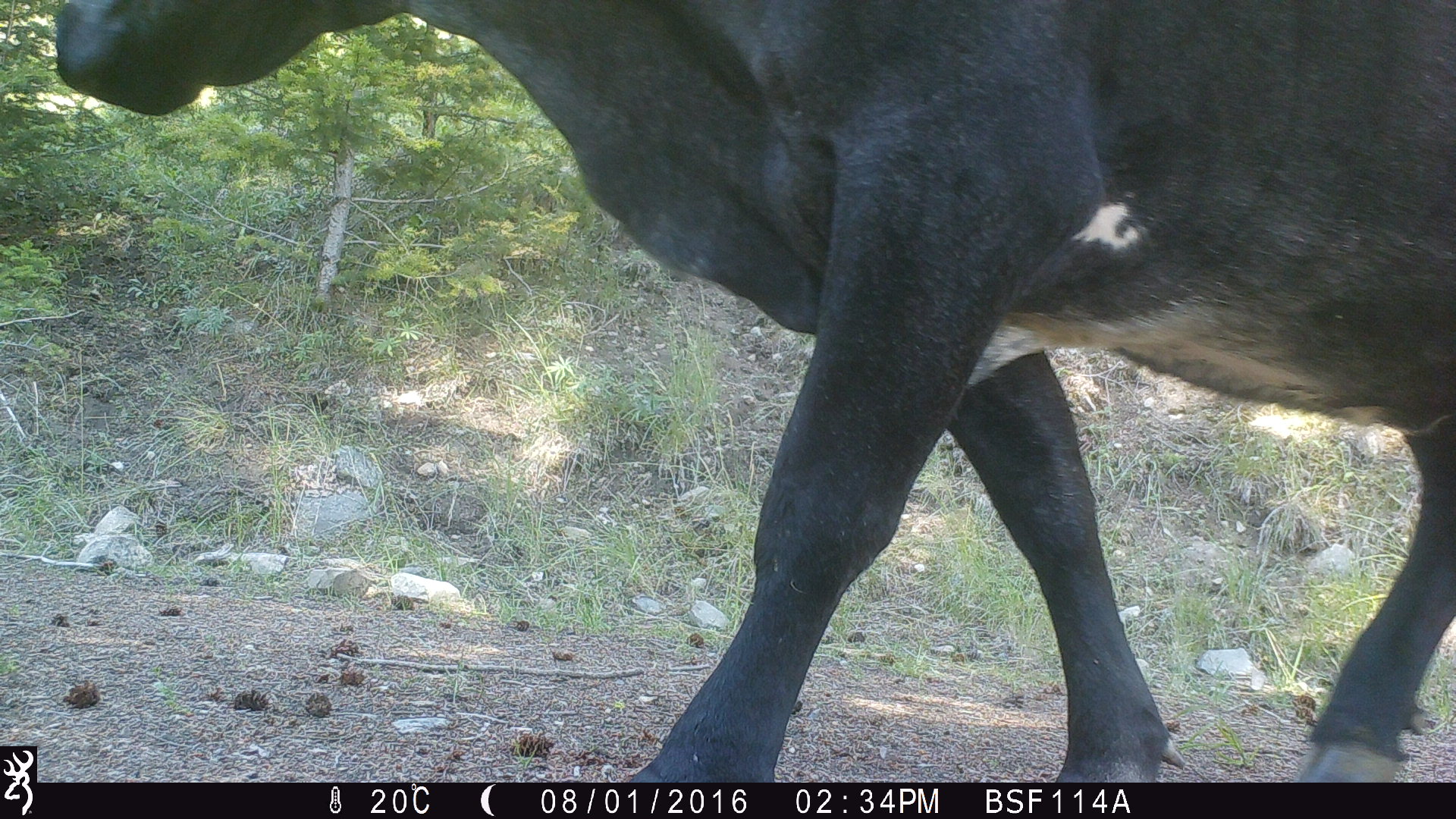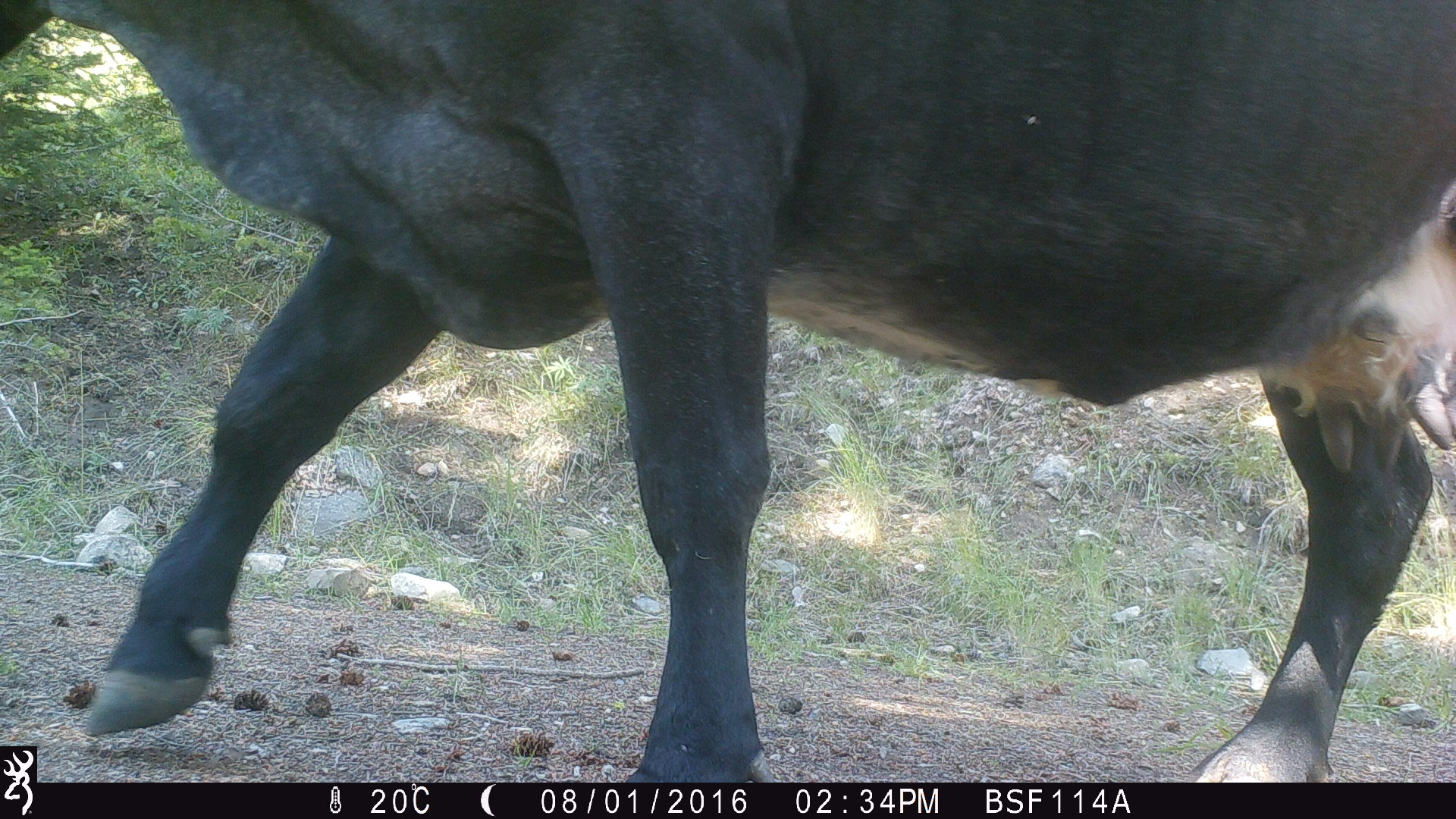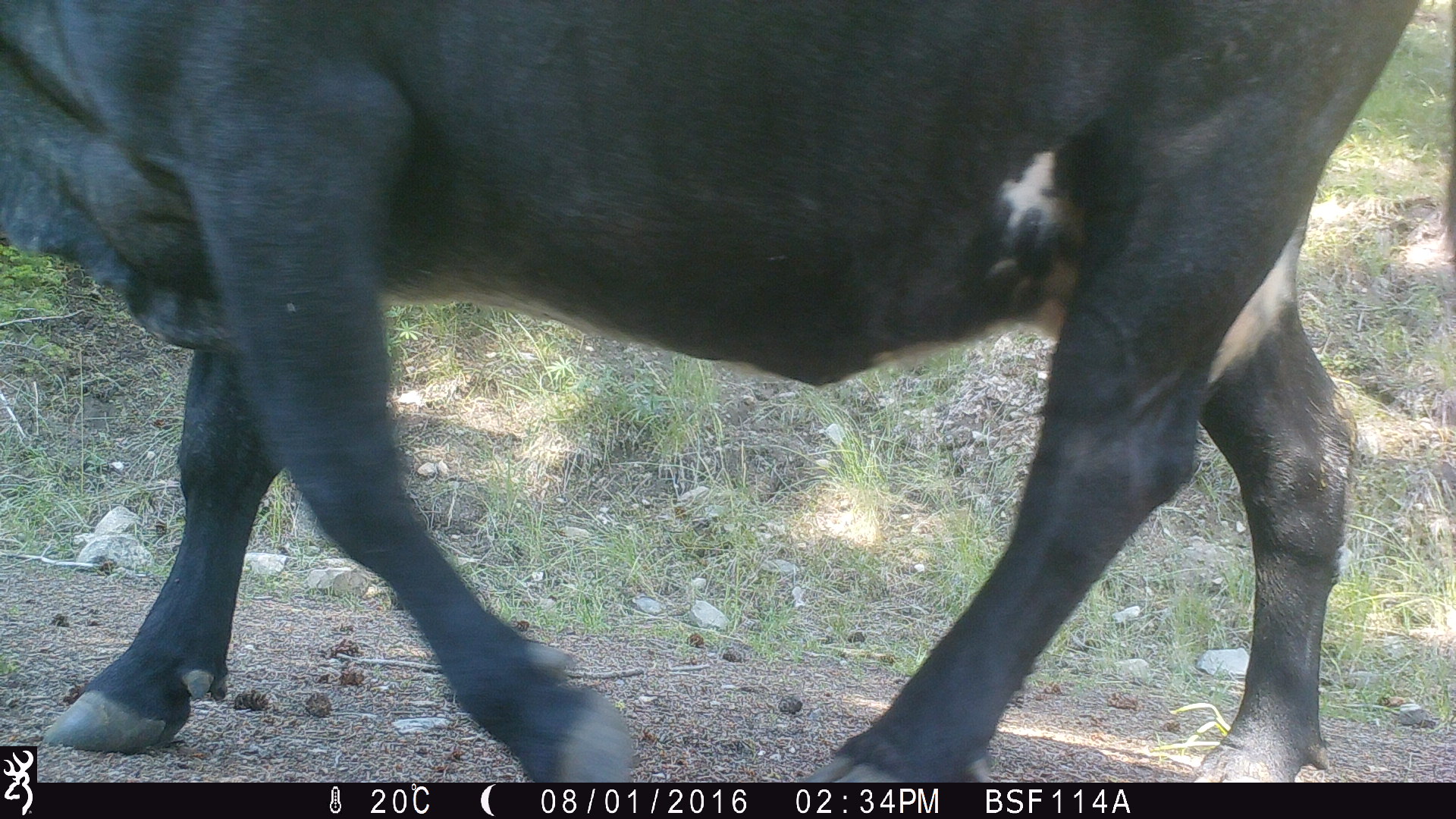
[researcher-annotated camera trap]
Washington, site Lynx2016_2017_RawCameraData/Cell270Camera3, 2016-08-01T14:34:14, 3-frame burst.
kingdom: Animalia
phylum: Chordata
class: Mammalia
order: Artiodactyla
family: Bovidae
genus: Bos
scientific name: Bos taurus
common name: domestic cattle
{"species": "domestic cattle (Bos taurus)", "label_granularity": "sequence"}